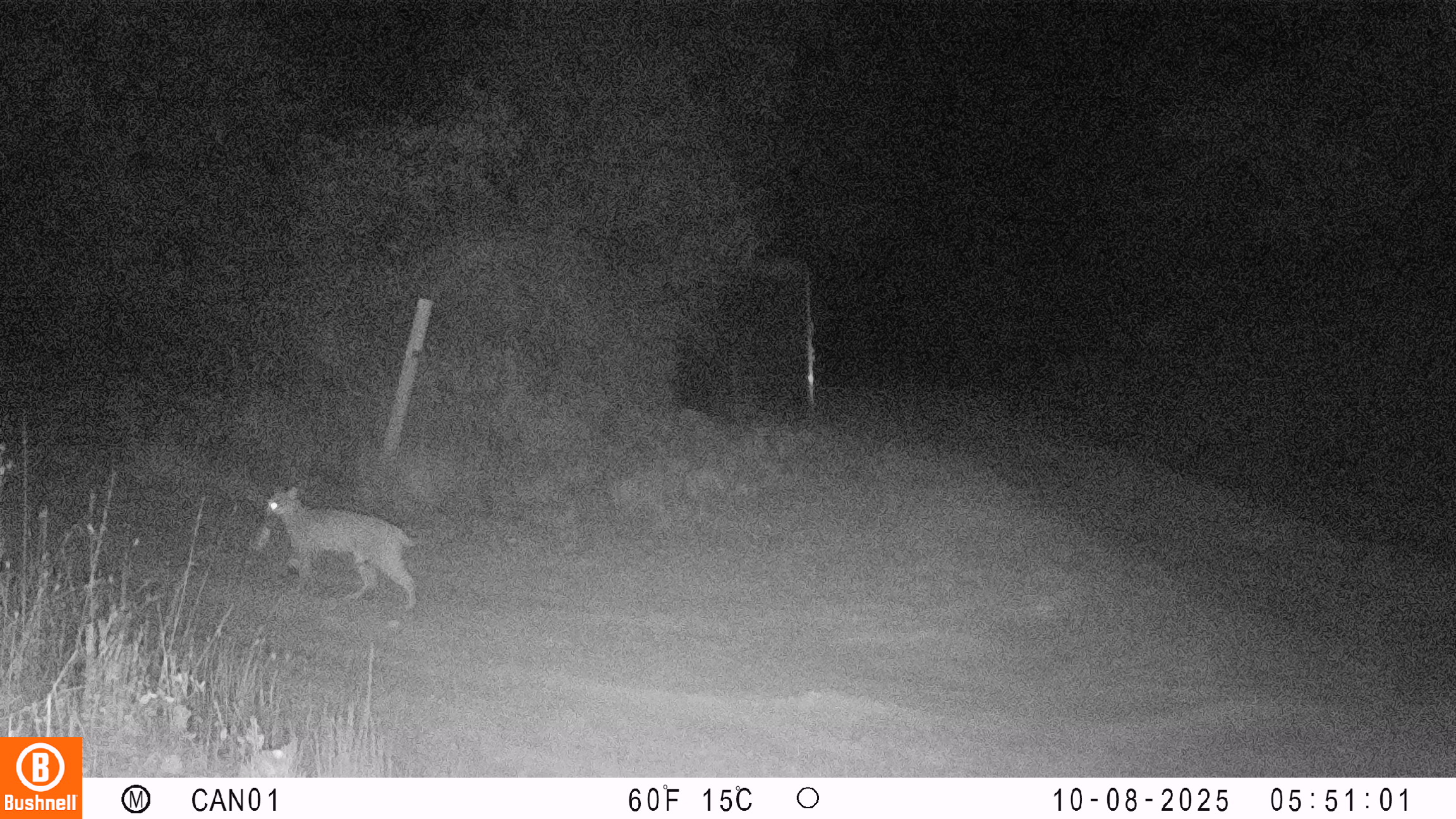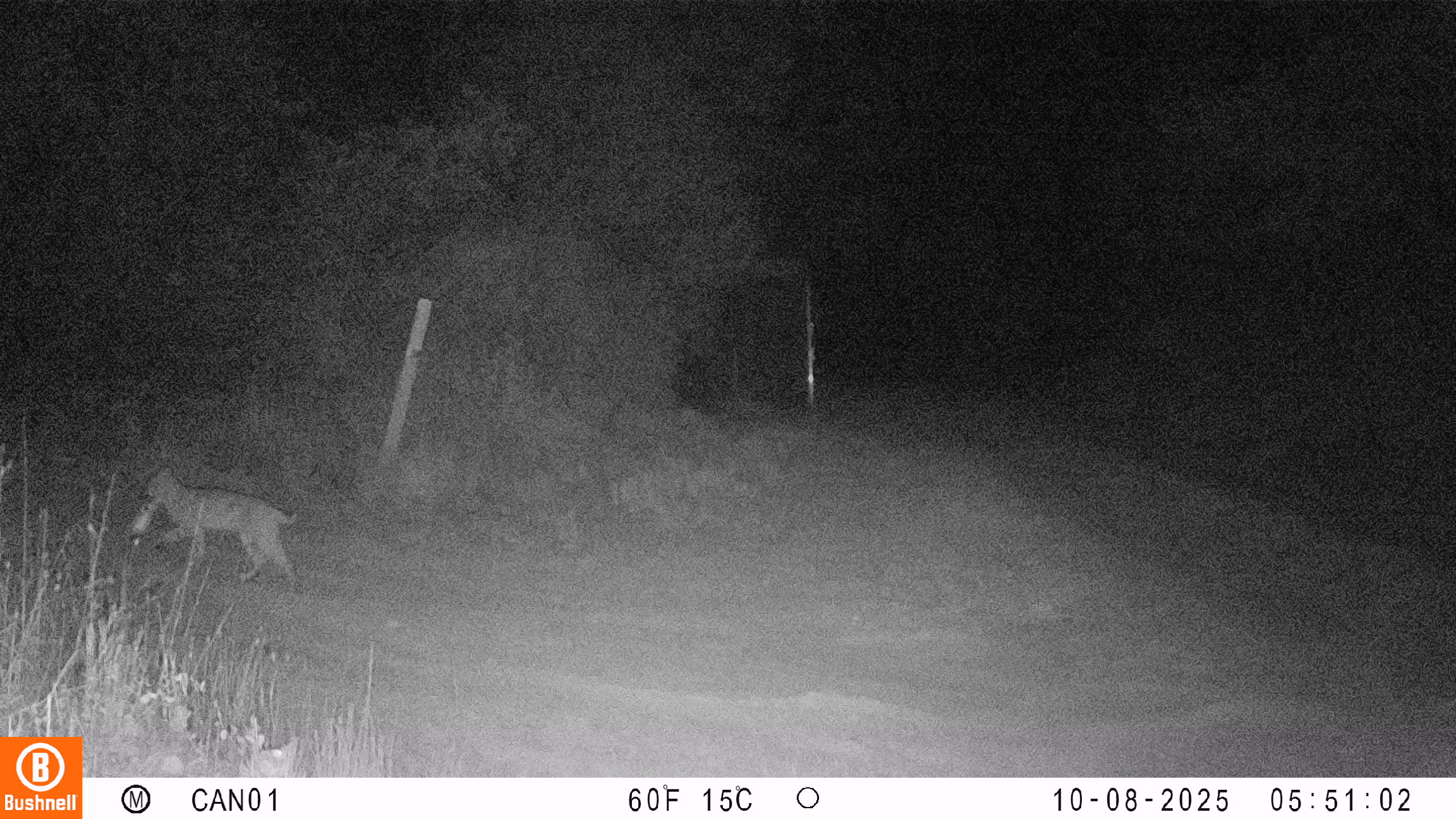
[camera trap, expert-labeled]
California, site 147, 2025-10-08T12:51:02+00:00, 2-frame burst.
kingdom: Animalia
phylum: Chordata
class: Mammalia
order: Carnivora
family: Felidae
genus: Lynx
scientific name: Lynx rufus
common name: bobcat